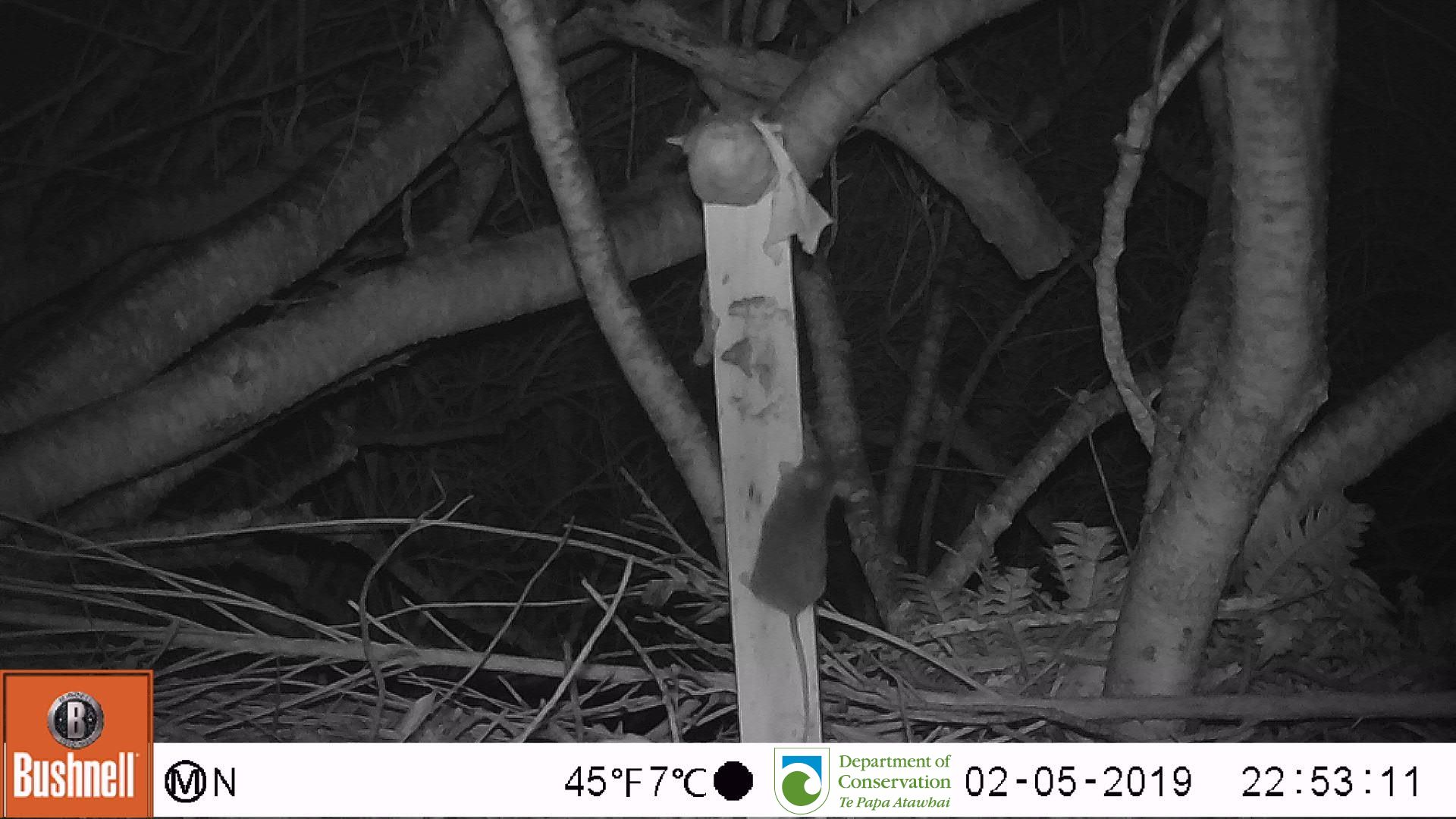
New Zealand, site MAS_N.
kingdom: Animalia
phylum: Chordata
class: Mammalia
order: Rodentia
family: Muridae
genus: Mus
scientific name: Mus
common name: mouse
Mouse (Mus).